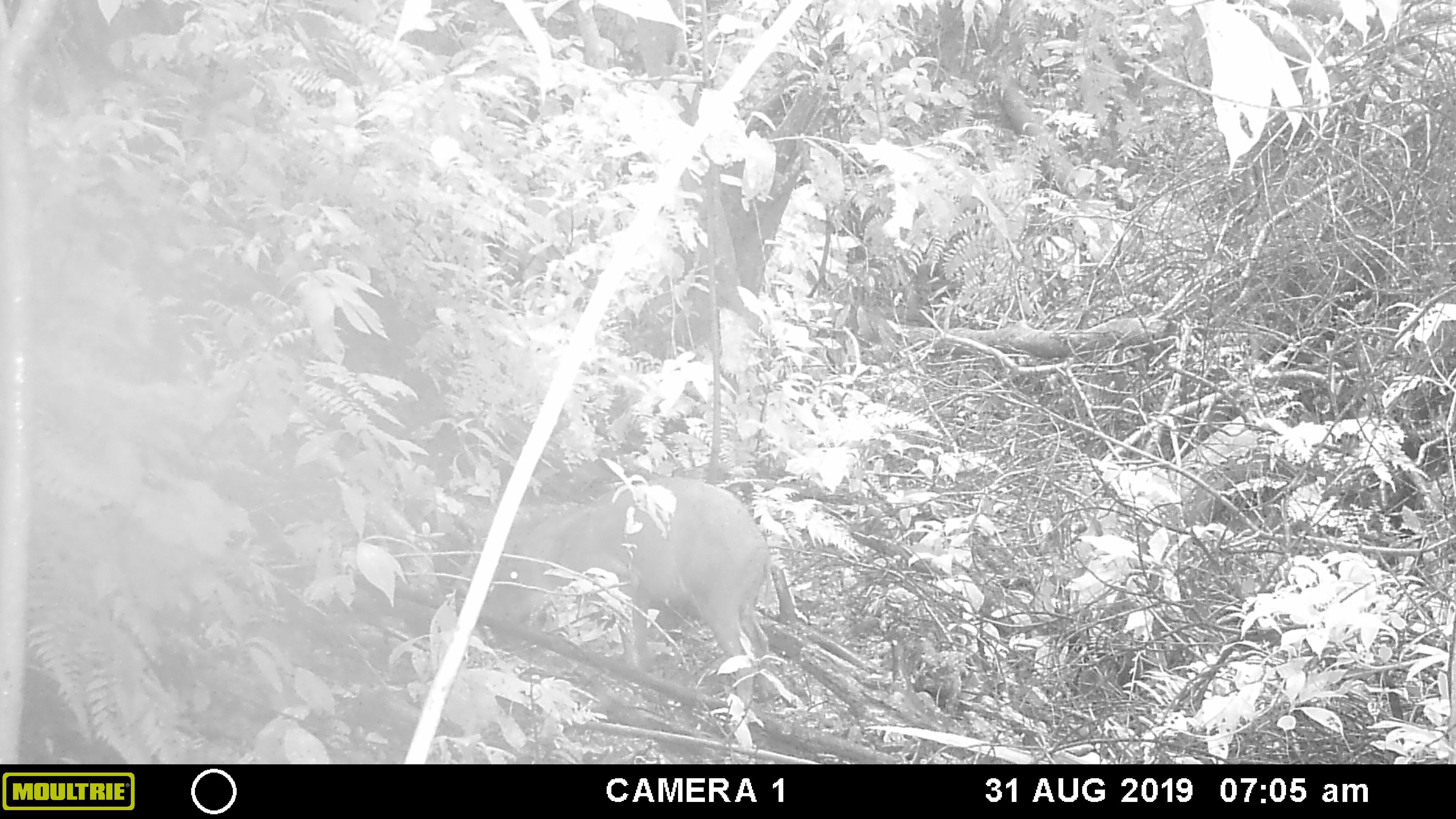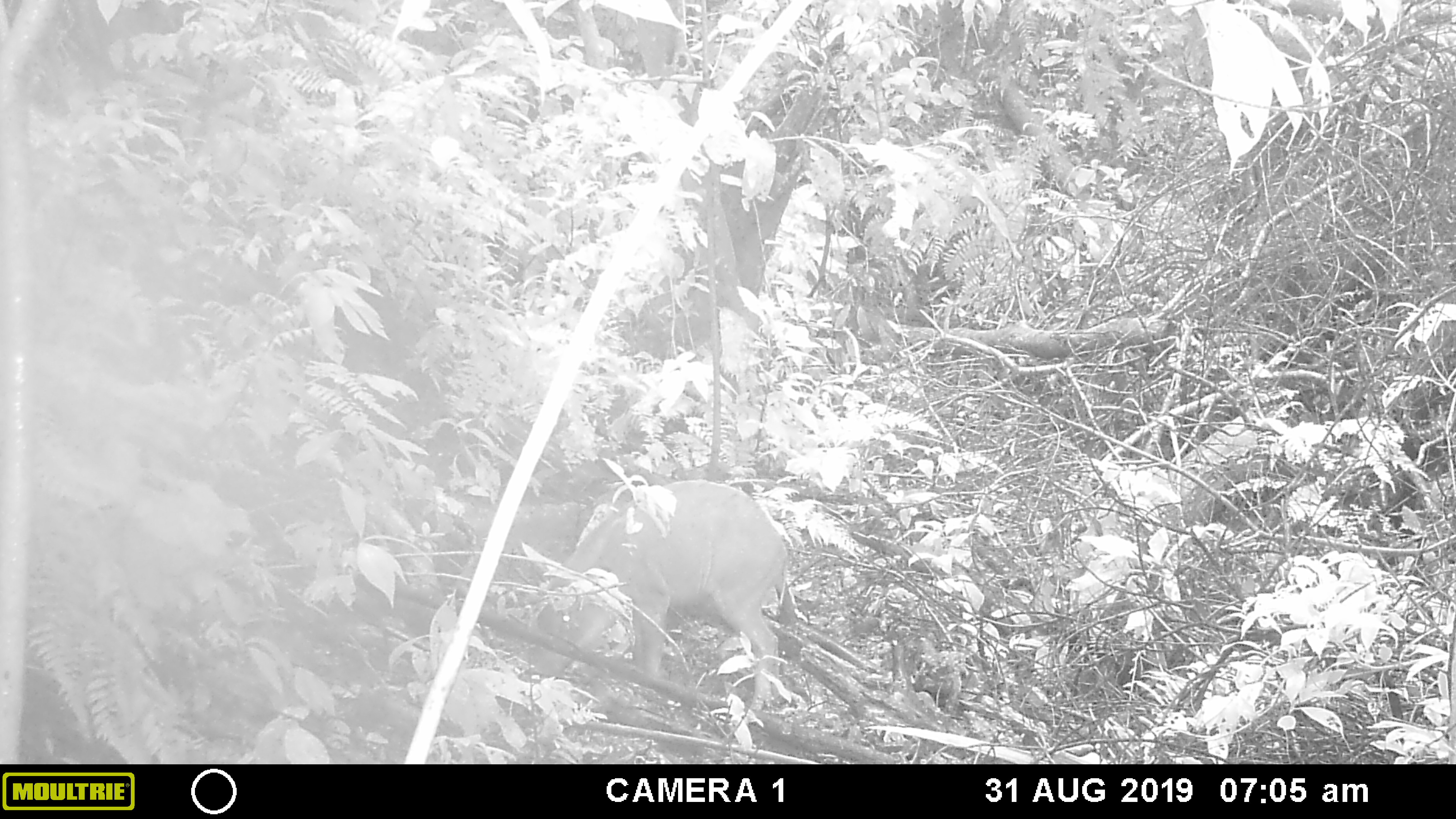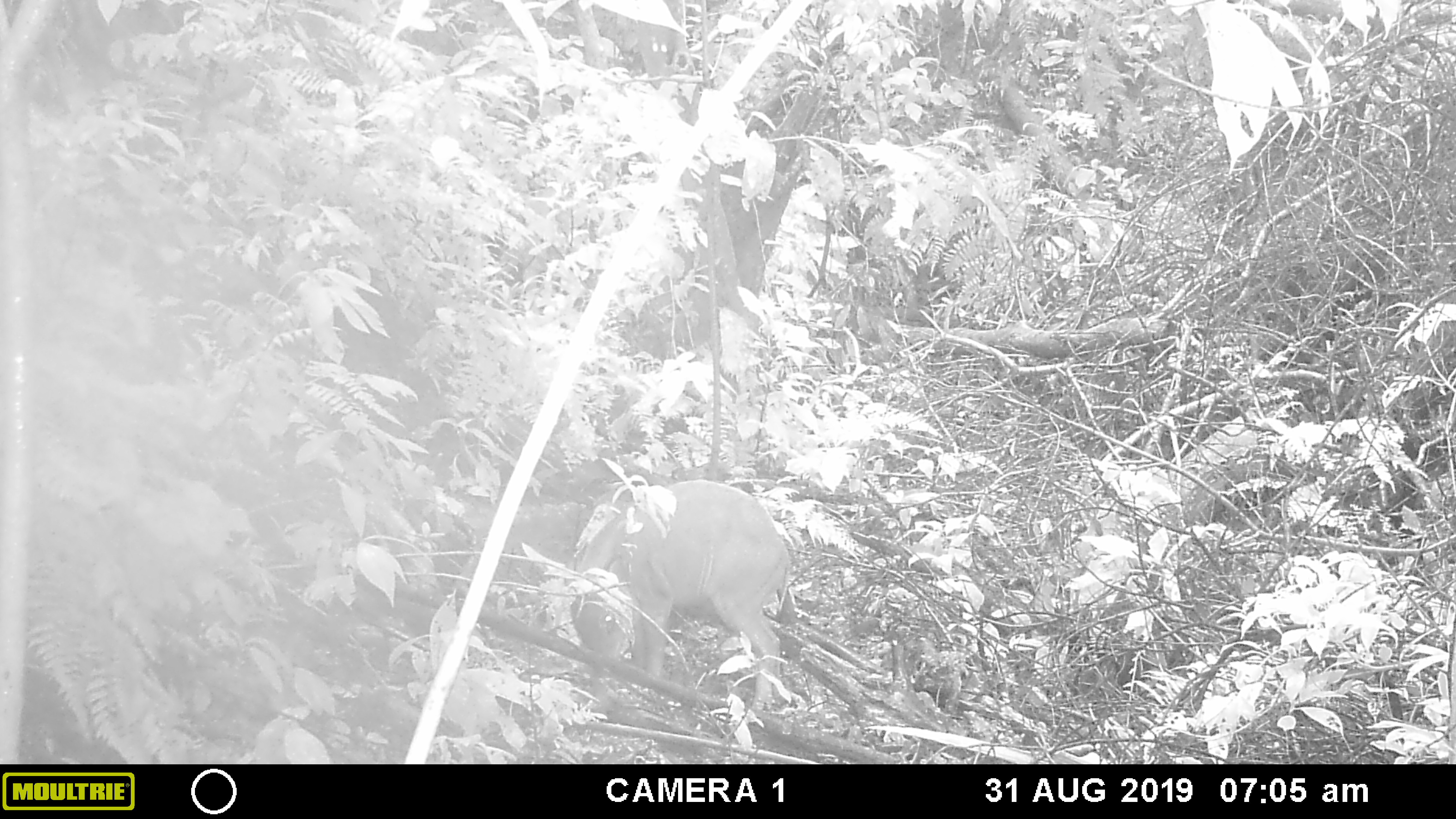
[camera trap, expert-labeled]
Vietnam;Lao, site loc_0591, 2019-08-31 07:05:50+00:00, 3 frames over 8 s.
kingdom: Animalia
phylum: Chordata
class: Mammalia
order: Artiodactyla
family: Suidae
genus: Sus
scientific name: Sus scrofa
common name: eurasian wild pig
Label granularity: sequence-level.